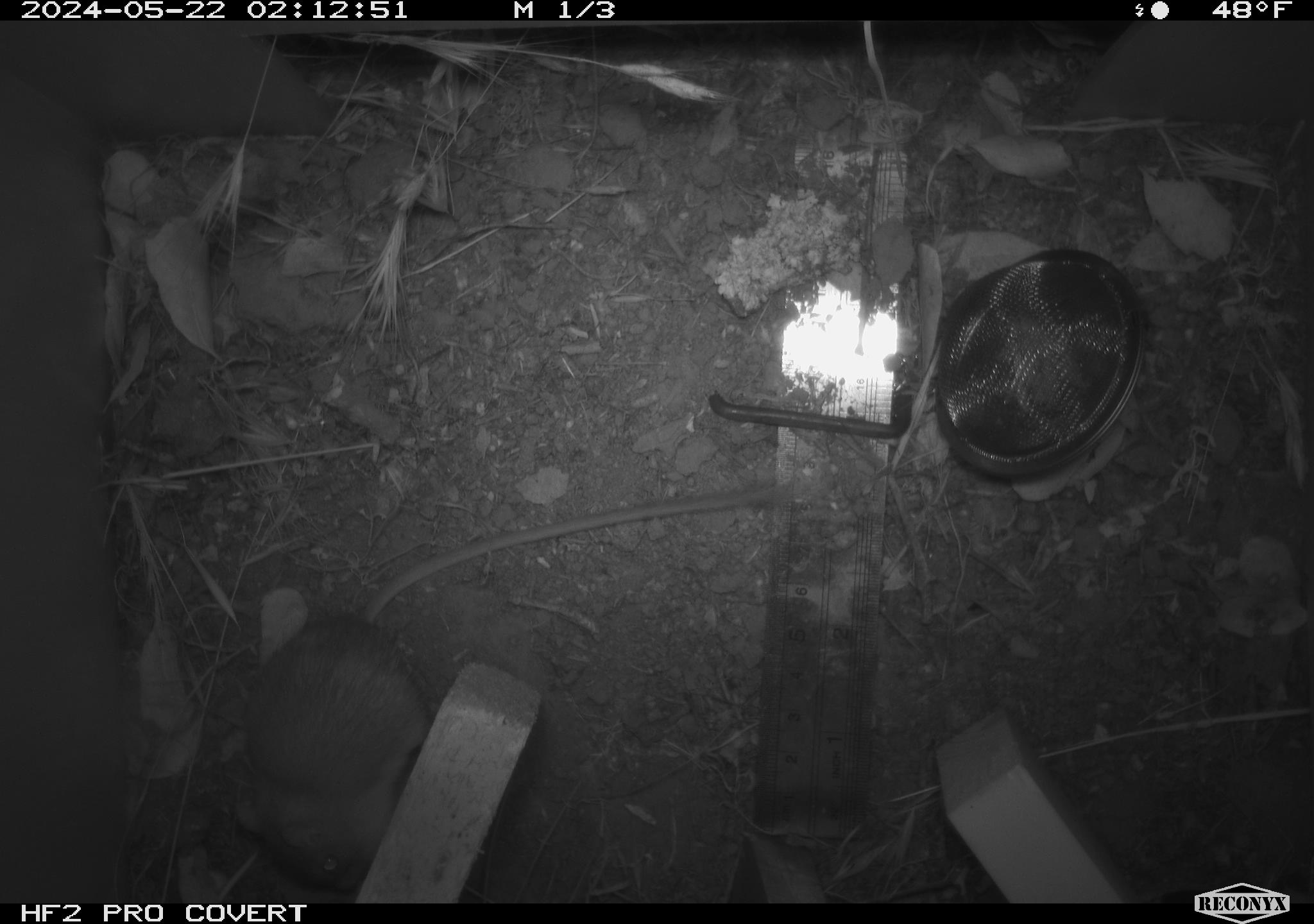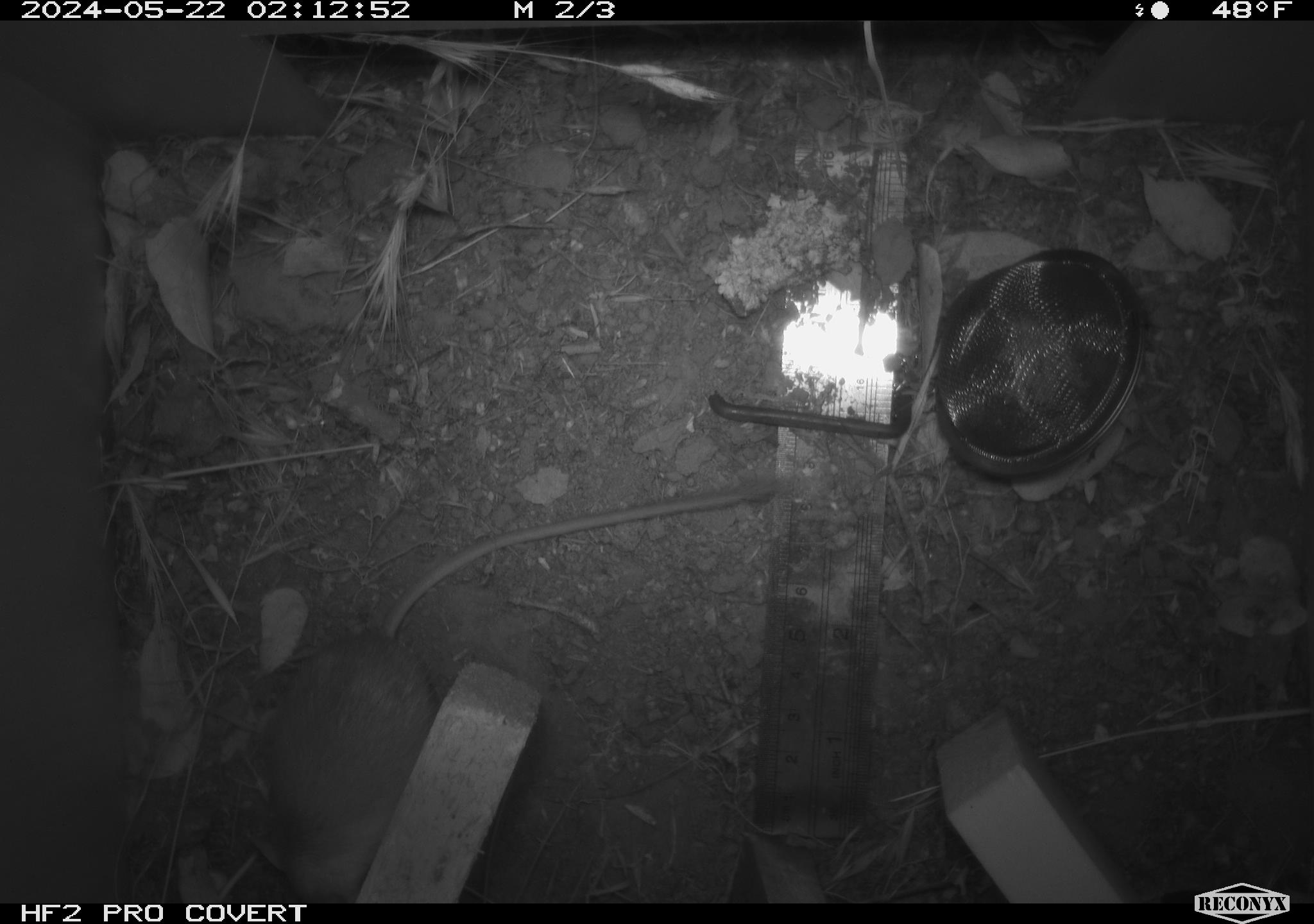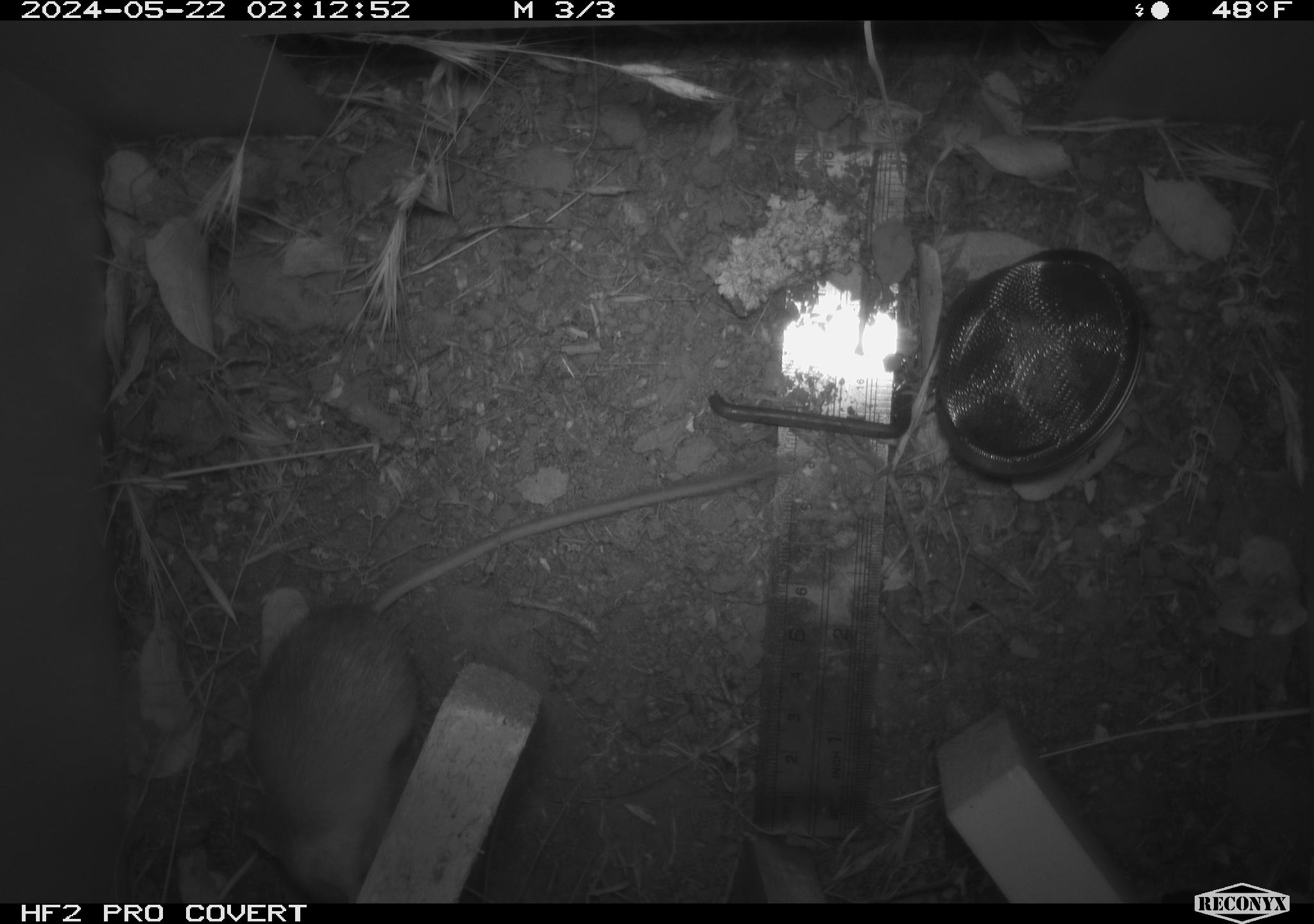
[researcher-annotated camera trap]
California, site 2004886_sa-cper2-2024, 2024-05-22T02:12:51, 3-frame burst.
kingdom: Animalia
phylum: Chordata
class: Mammalia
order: Rodentia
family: Heteromyidae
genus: Dipodomys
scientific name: Dipodomys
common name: kangaroo rats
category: dipodomys species